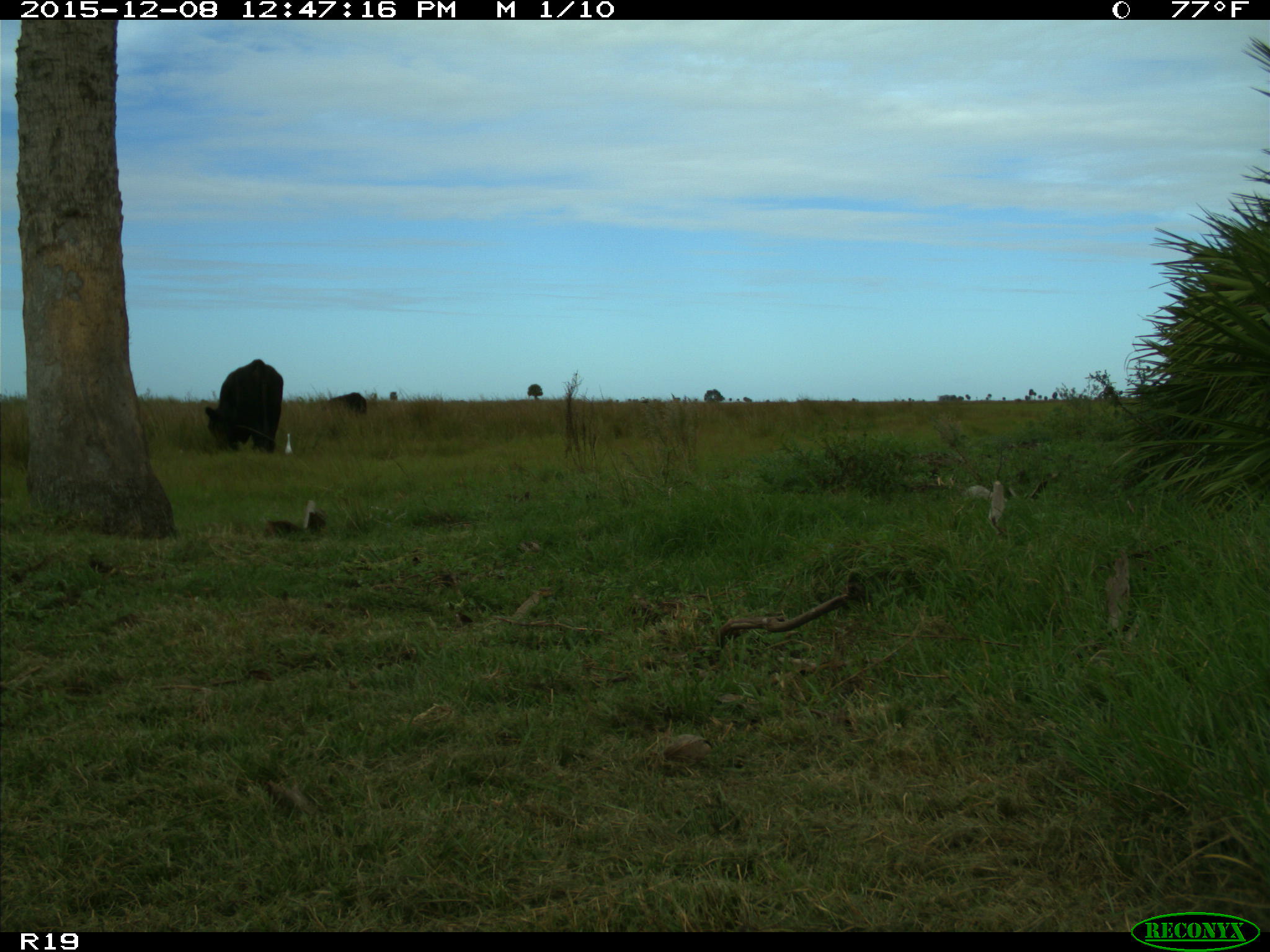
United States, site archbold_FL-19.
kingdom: Animalia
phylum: Chordata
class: Mammalia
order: Artiodactyla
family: Bovidae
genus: Bos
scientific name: Bos taurus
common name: domestic cow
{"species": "Bos taurus (domestic cow)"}